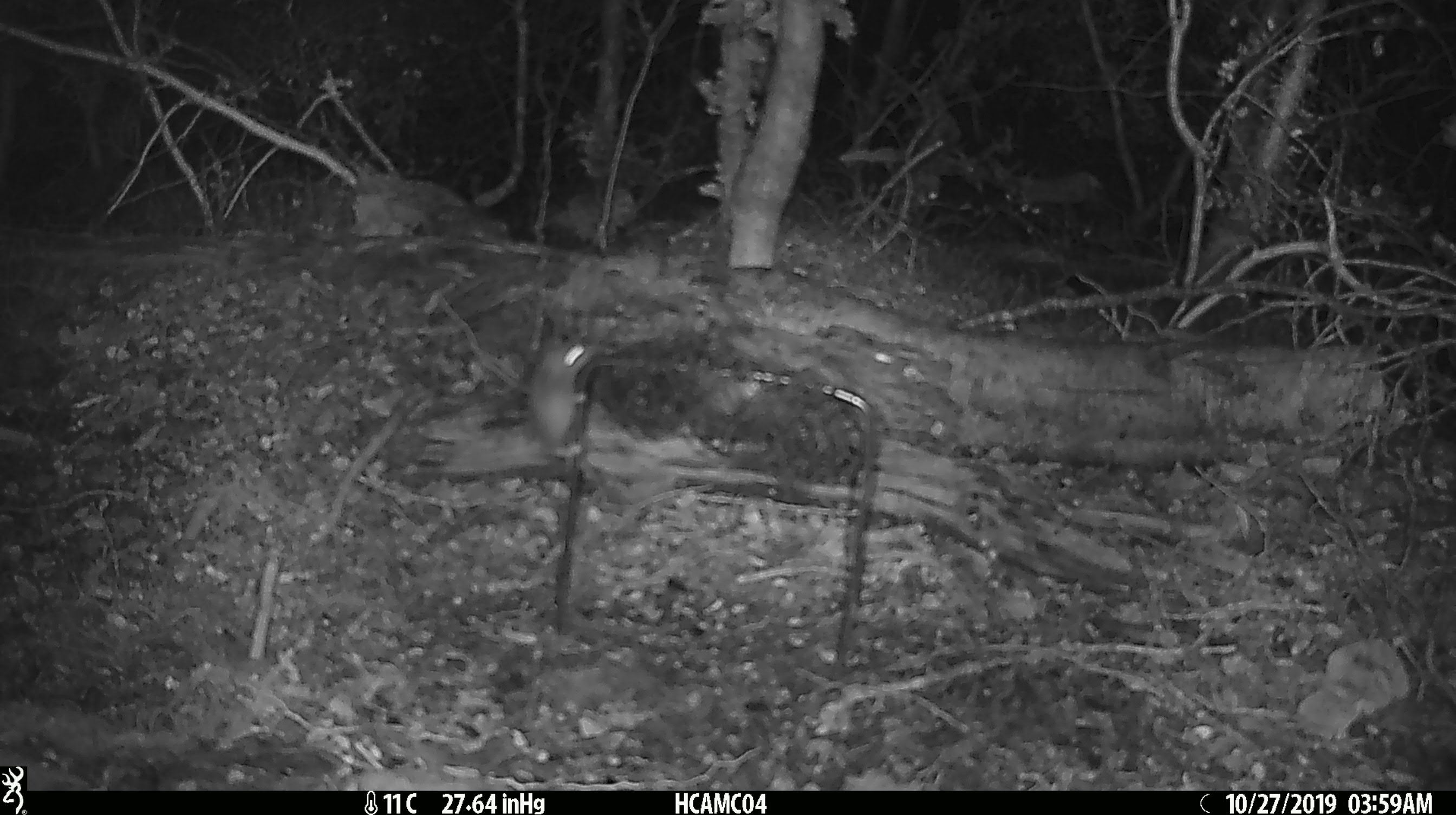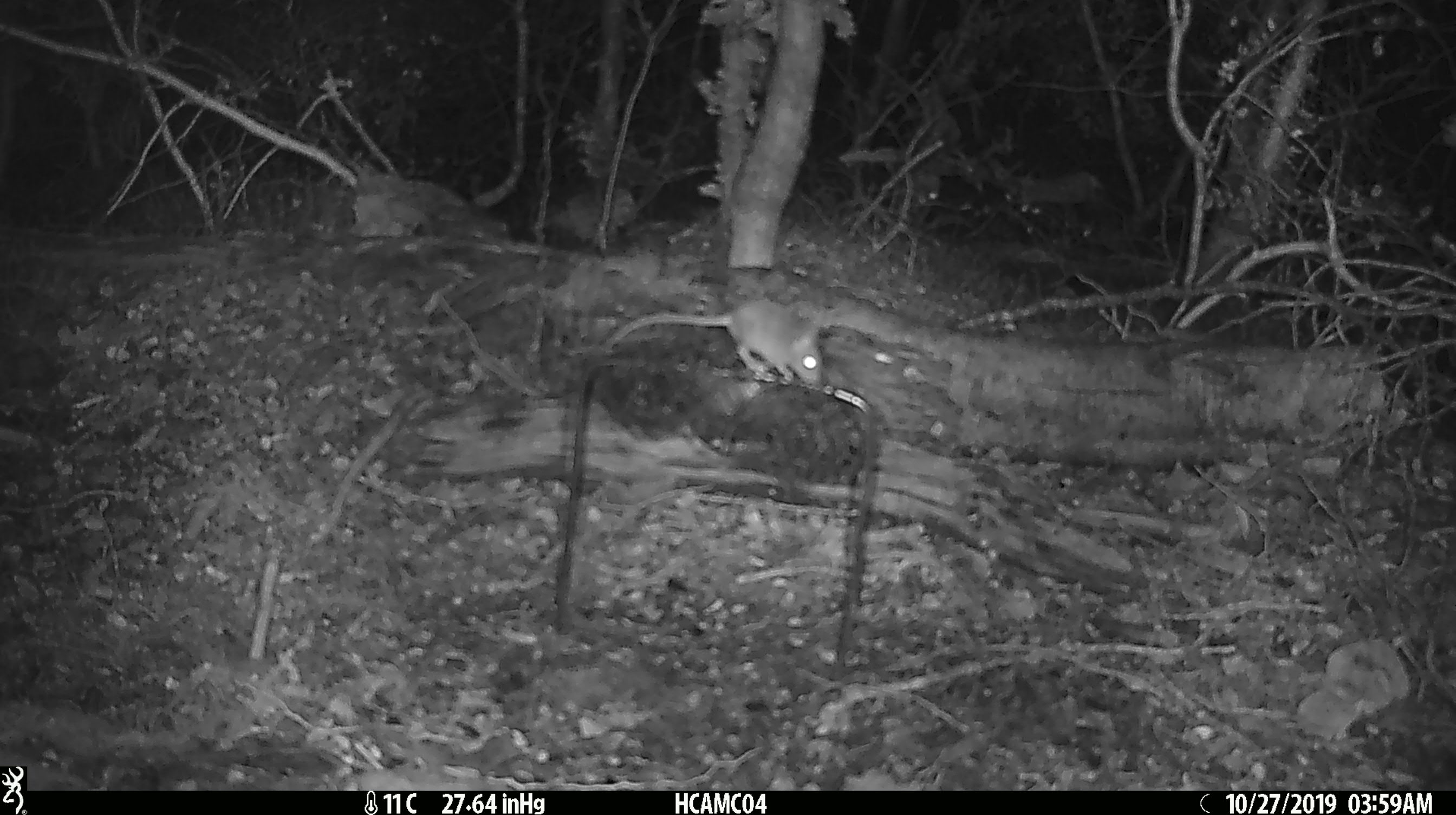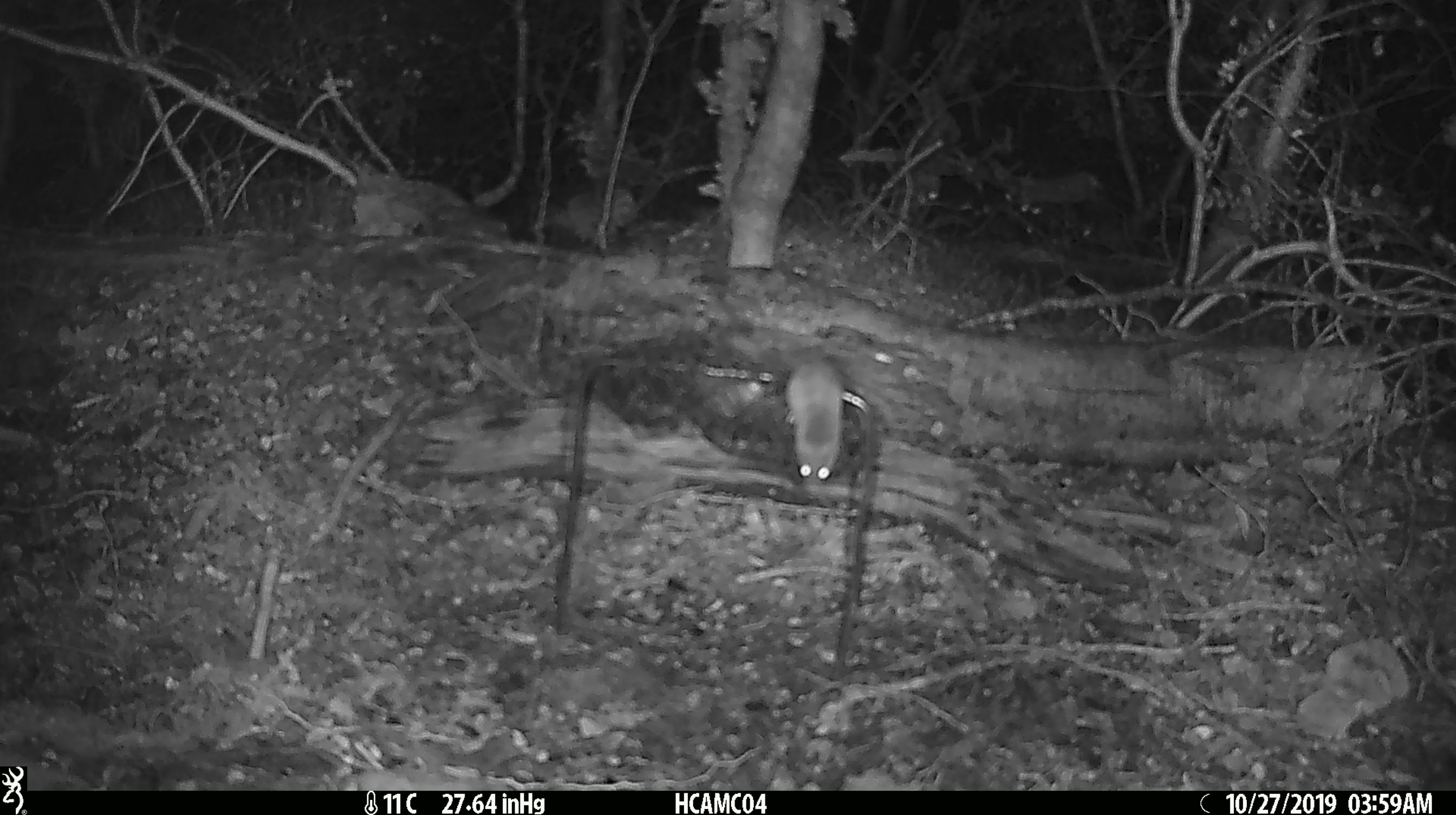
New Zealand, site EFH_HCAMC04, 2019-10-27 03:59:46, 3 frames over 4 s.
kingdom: Animalia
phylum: Chordata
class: Mammalia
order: Rodentia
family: Muridae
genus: Mus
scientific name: Mus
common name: mouse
Mouse (Mus).